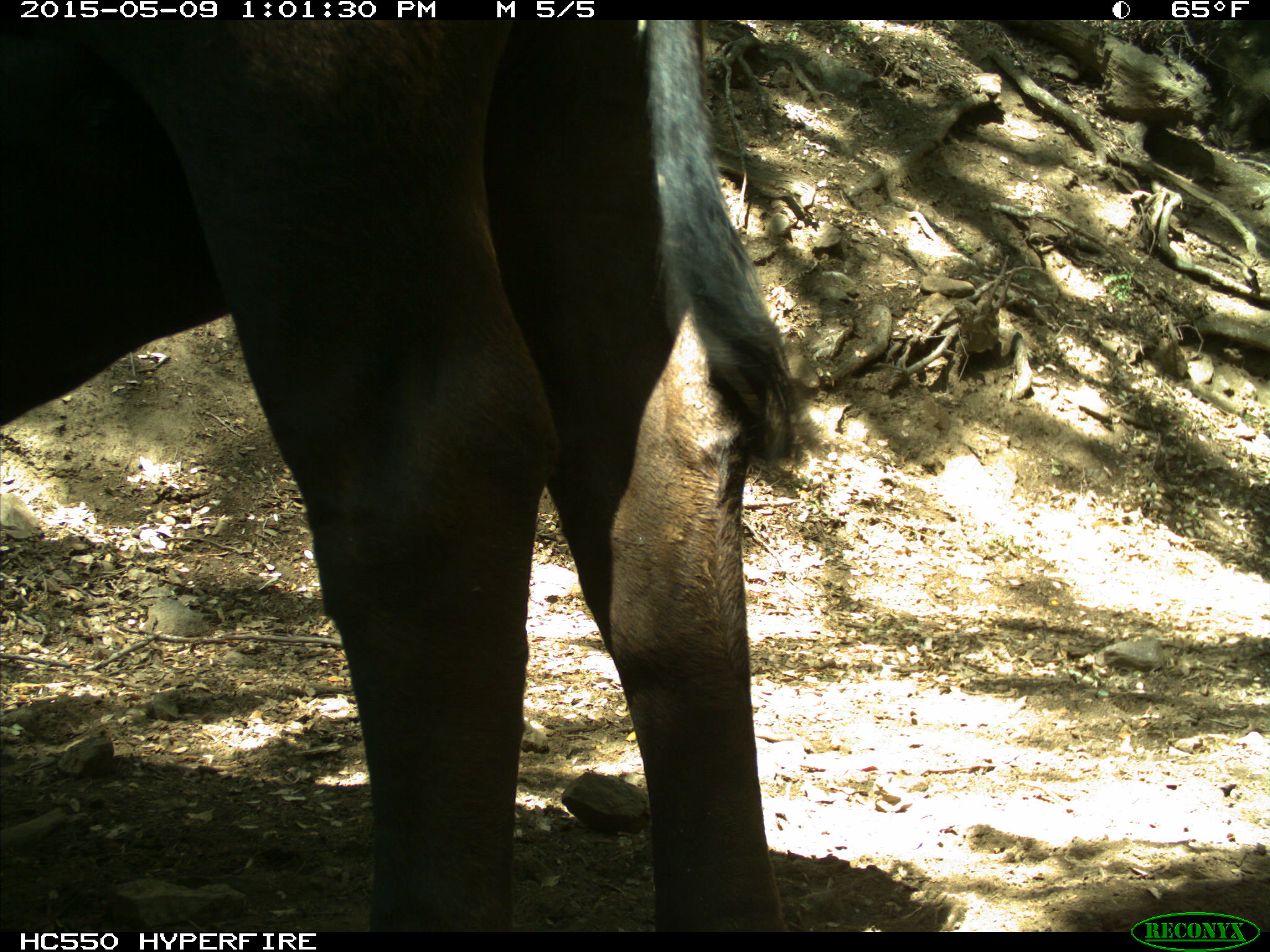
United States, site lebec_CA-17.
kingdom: Animalia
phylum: Chordata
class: Mammalia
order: Artiodactyla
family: Bovidae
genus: Bos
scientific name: Bos taurus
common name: domestic cow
Bos taurus (domestic cow).